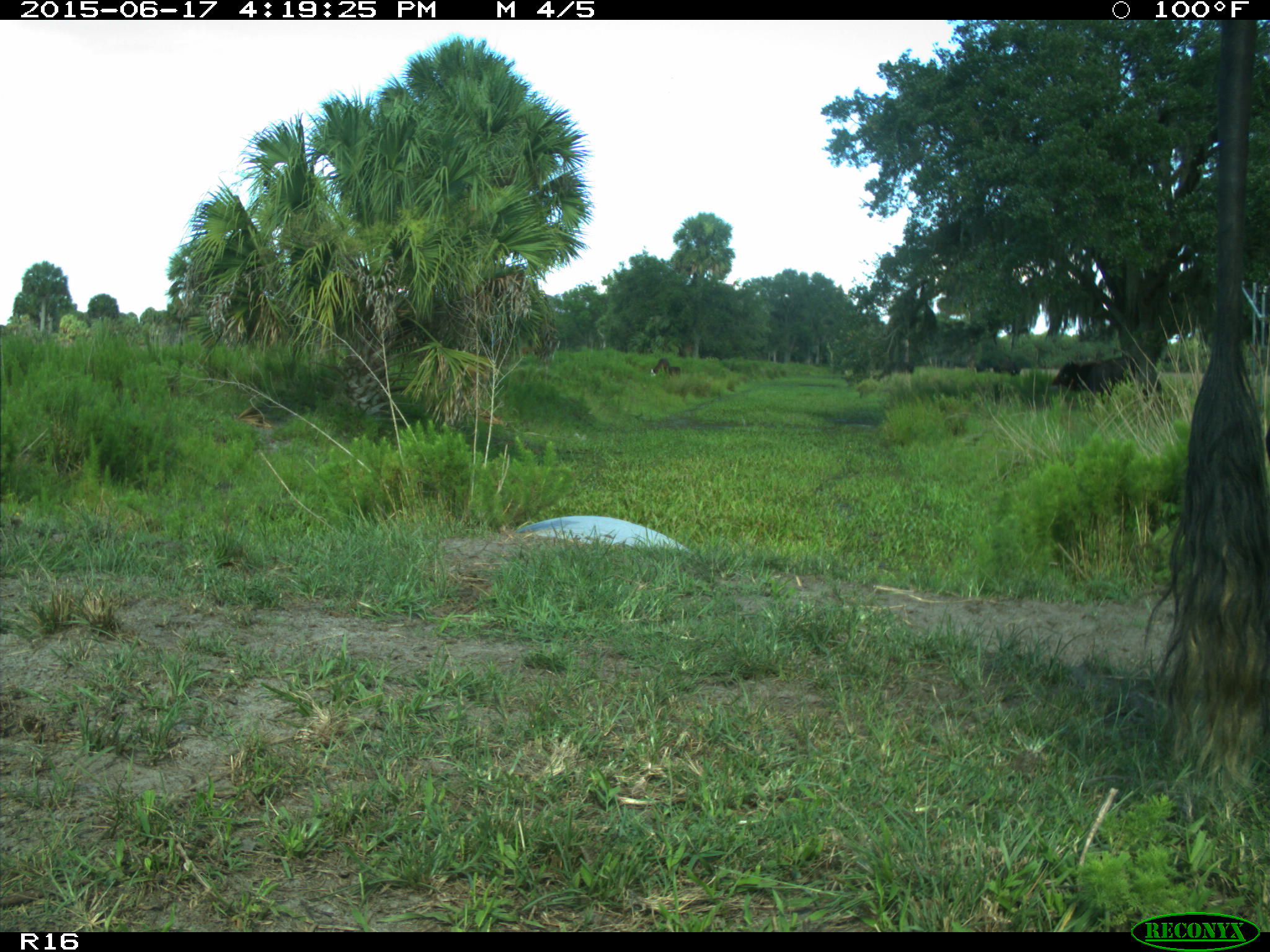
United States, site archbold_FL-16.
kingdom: Animalia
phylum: Chordata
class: Mammalia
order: Artiodactyla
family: Bovidae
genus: Bos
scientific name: Bos taurus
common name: domestic cow